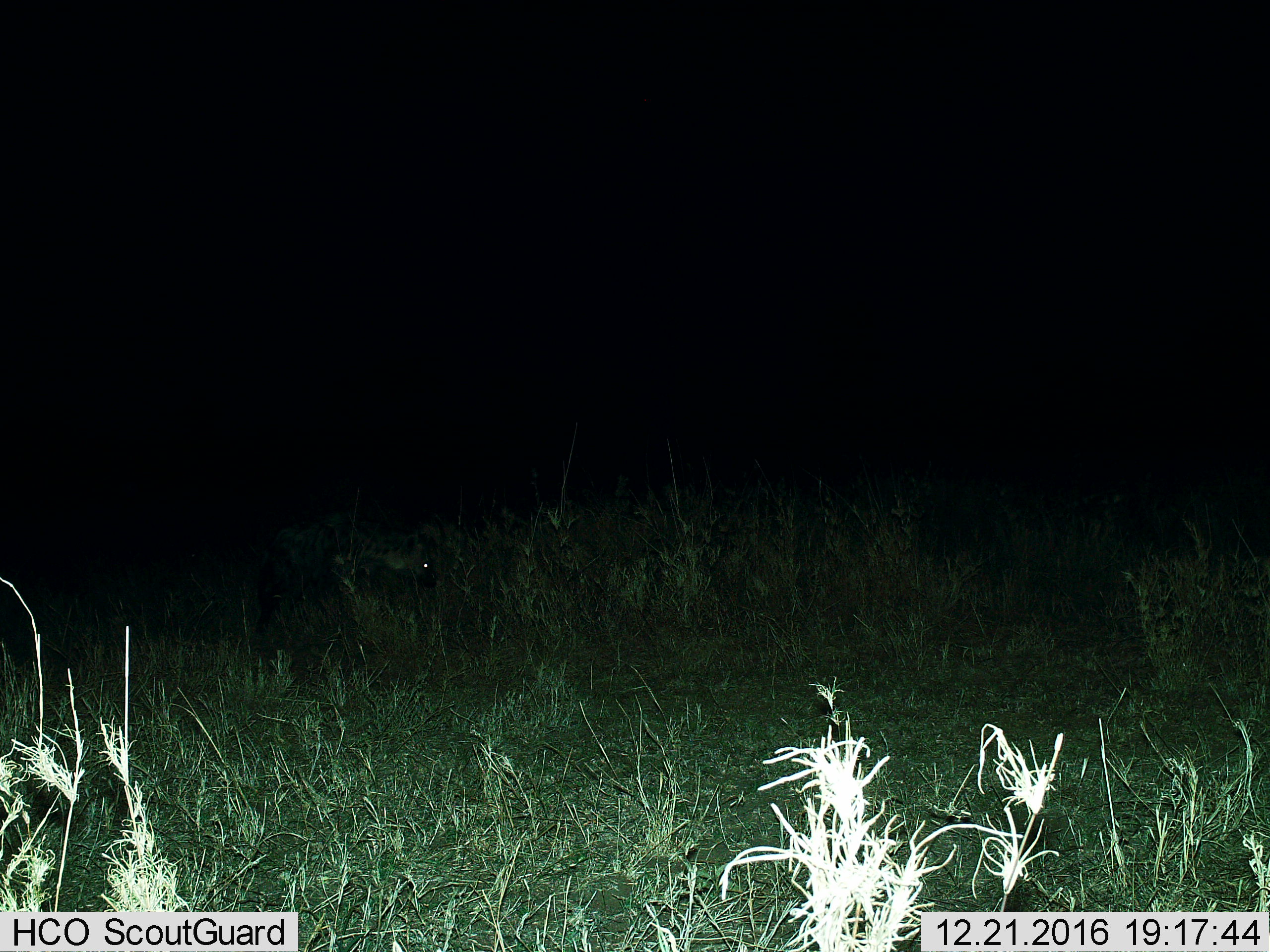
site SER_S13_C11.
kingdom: Animalia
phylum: Chordata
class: Mammalia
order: Carnivora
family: Hyaenidae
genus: Crocuta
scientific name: Crocuta crocuta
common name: spotted hyena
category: hyenaspotted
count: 1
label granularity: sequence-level